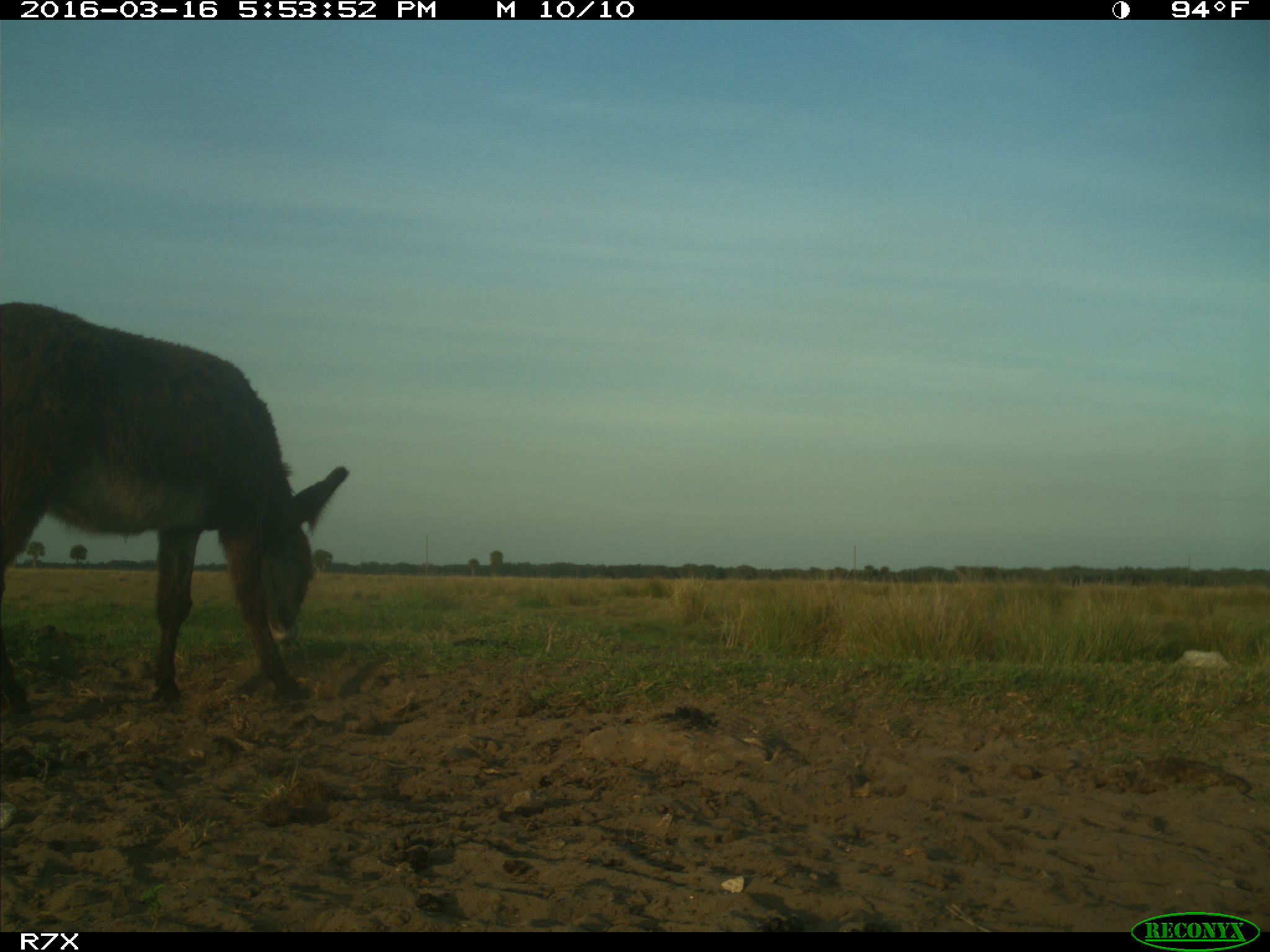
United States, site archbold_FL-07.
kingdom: Animalia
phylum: Chordata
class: Mammalia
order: Artiodactyla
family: Bovidae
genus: Bos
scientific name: Bos taurus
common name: domestic cow